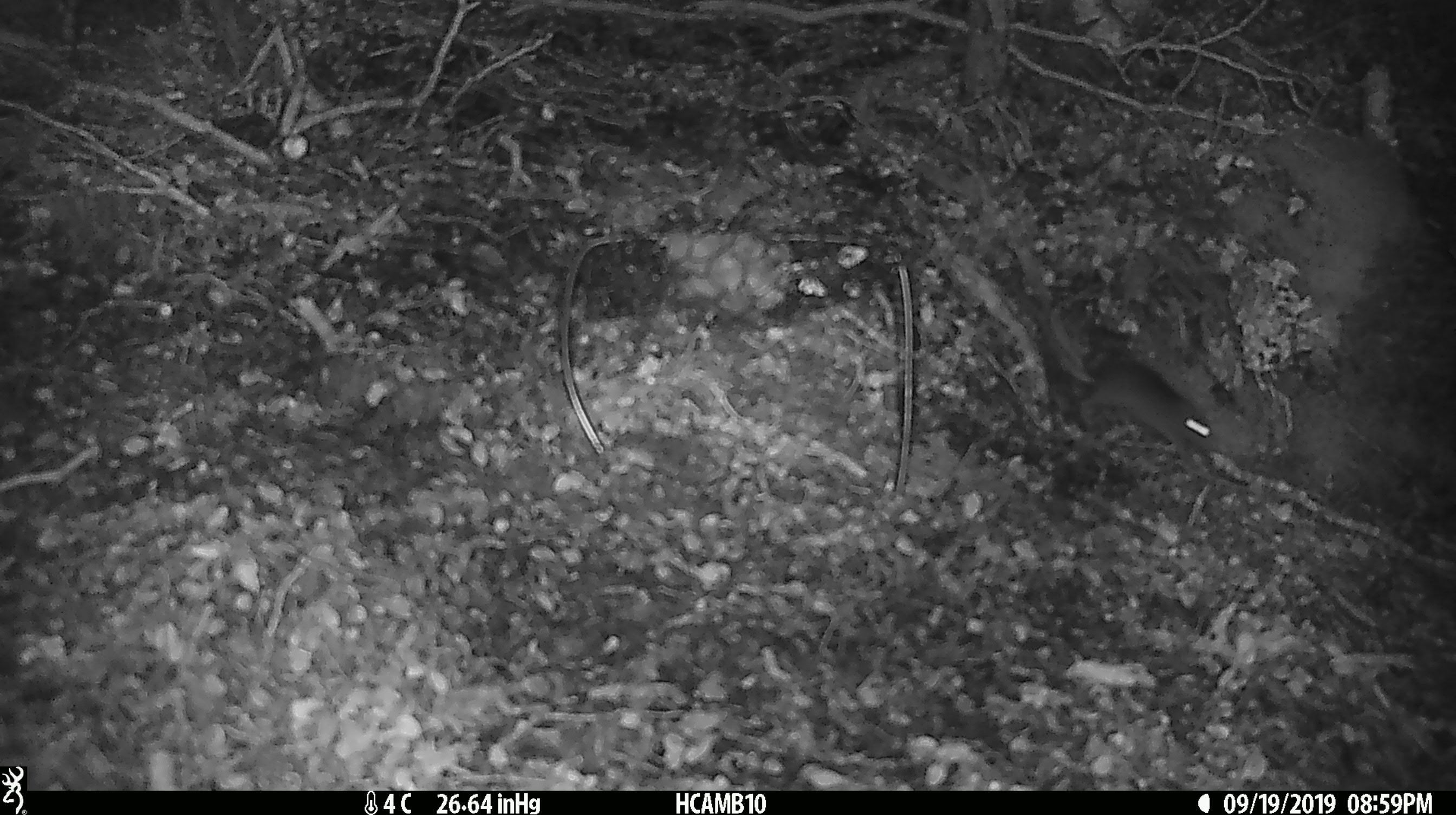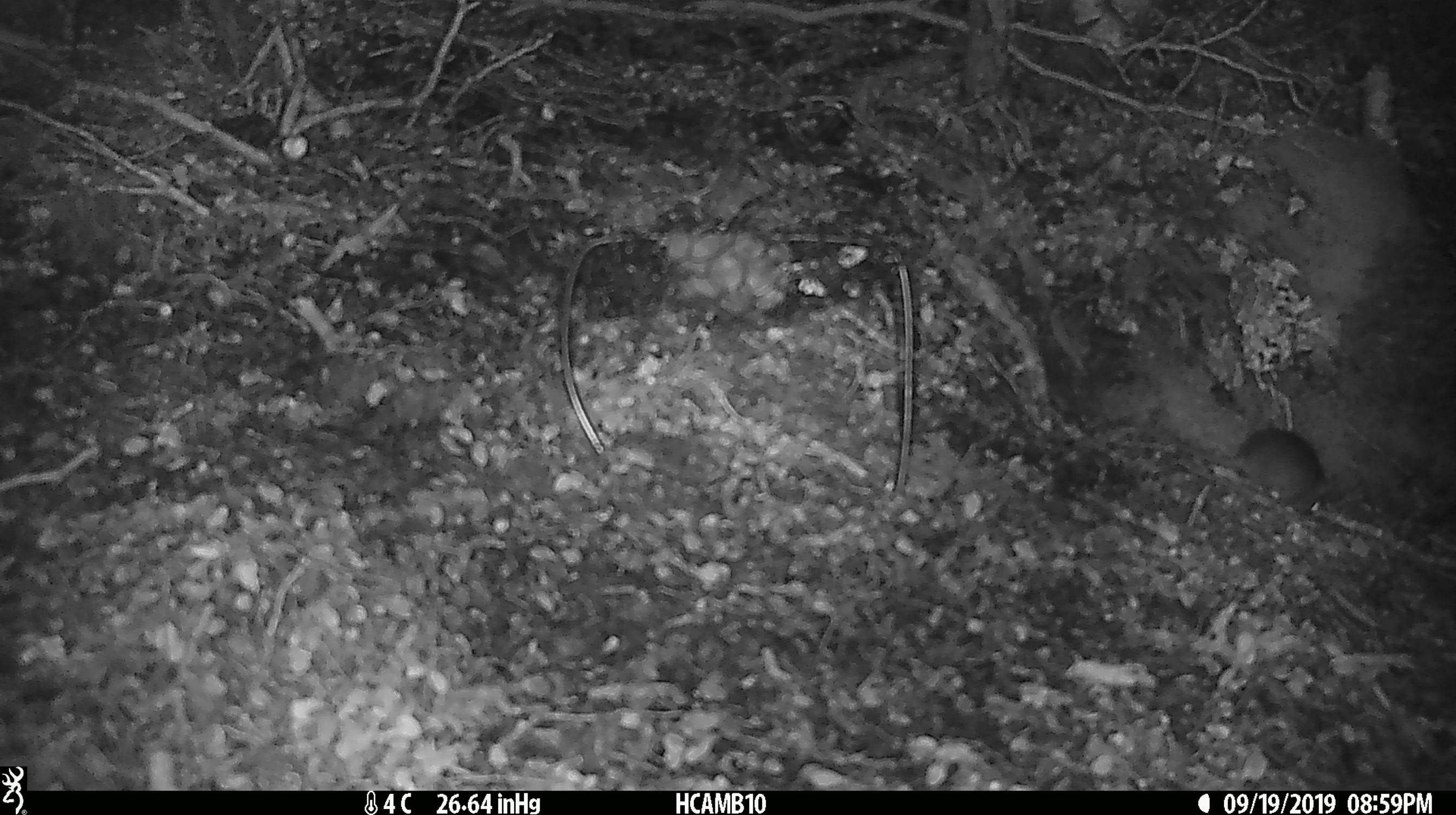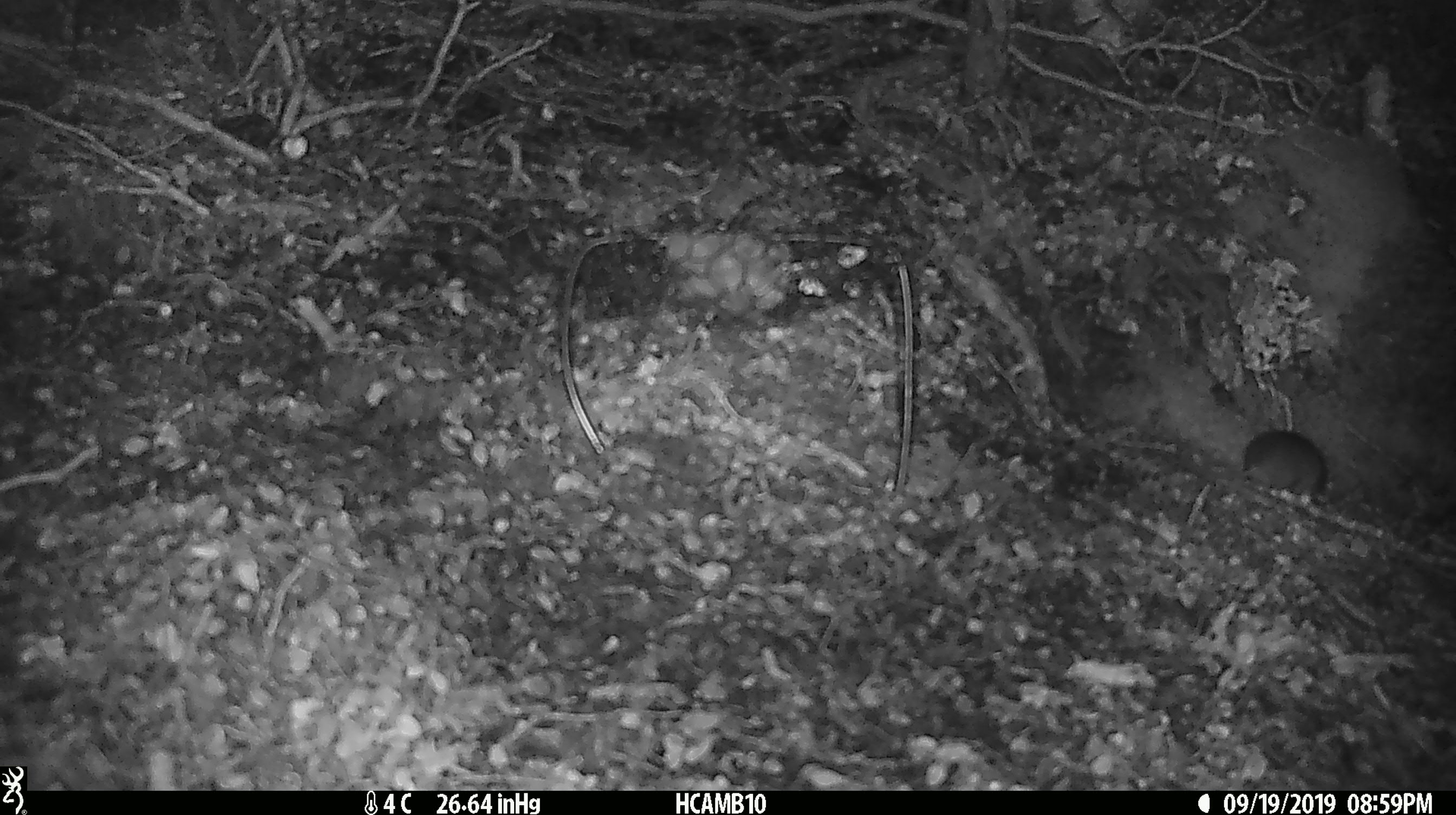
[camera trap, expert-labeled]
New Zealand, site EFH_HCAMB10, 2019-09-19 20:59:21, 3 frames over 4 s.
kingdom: Animalia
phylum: Chordata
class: Mammalia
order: Rodentia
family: Muridae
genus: Mus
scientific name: Mus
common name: mouse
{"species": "mouse (Mus)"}